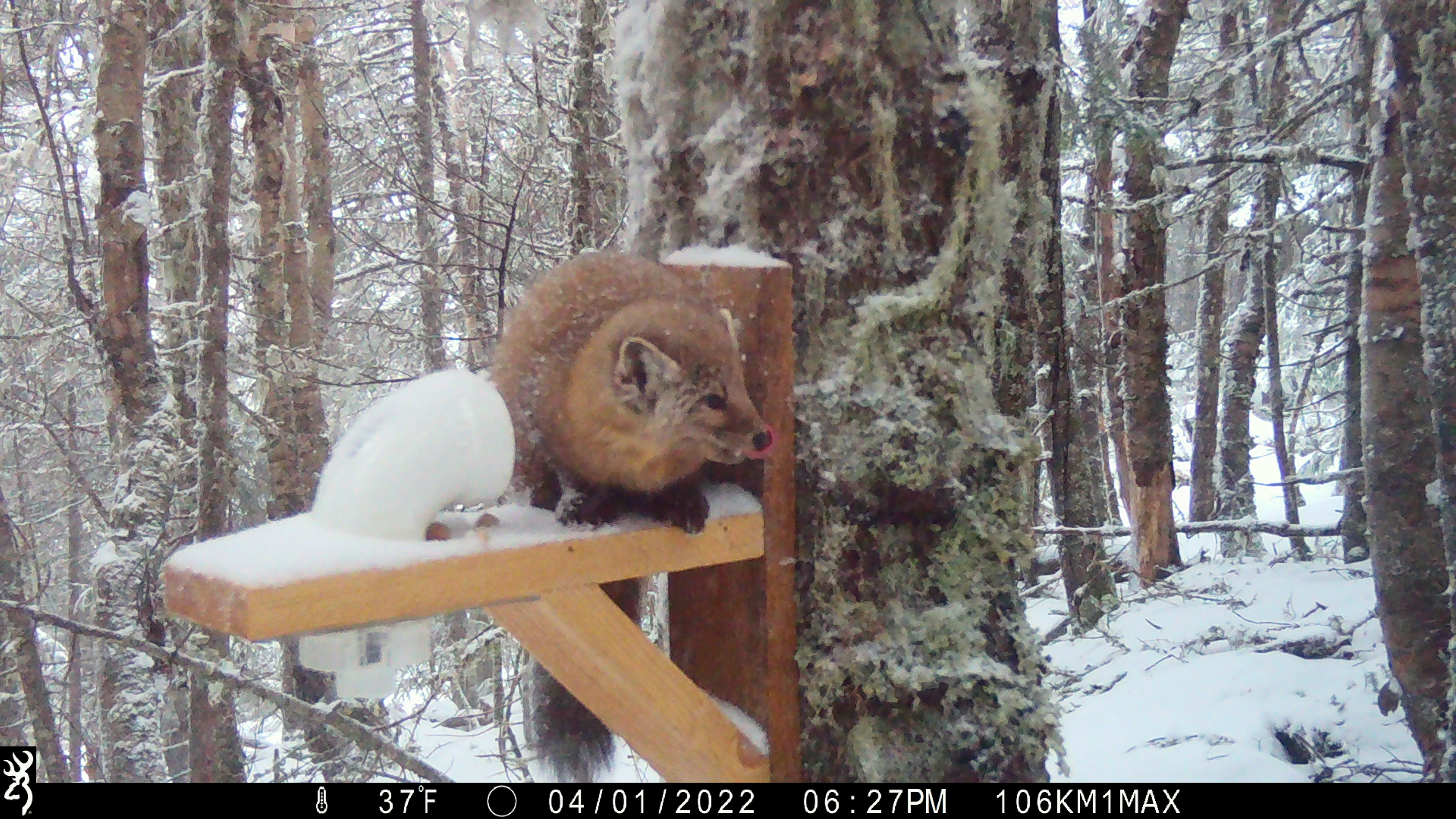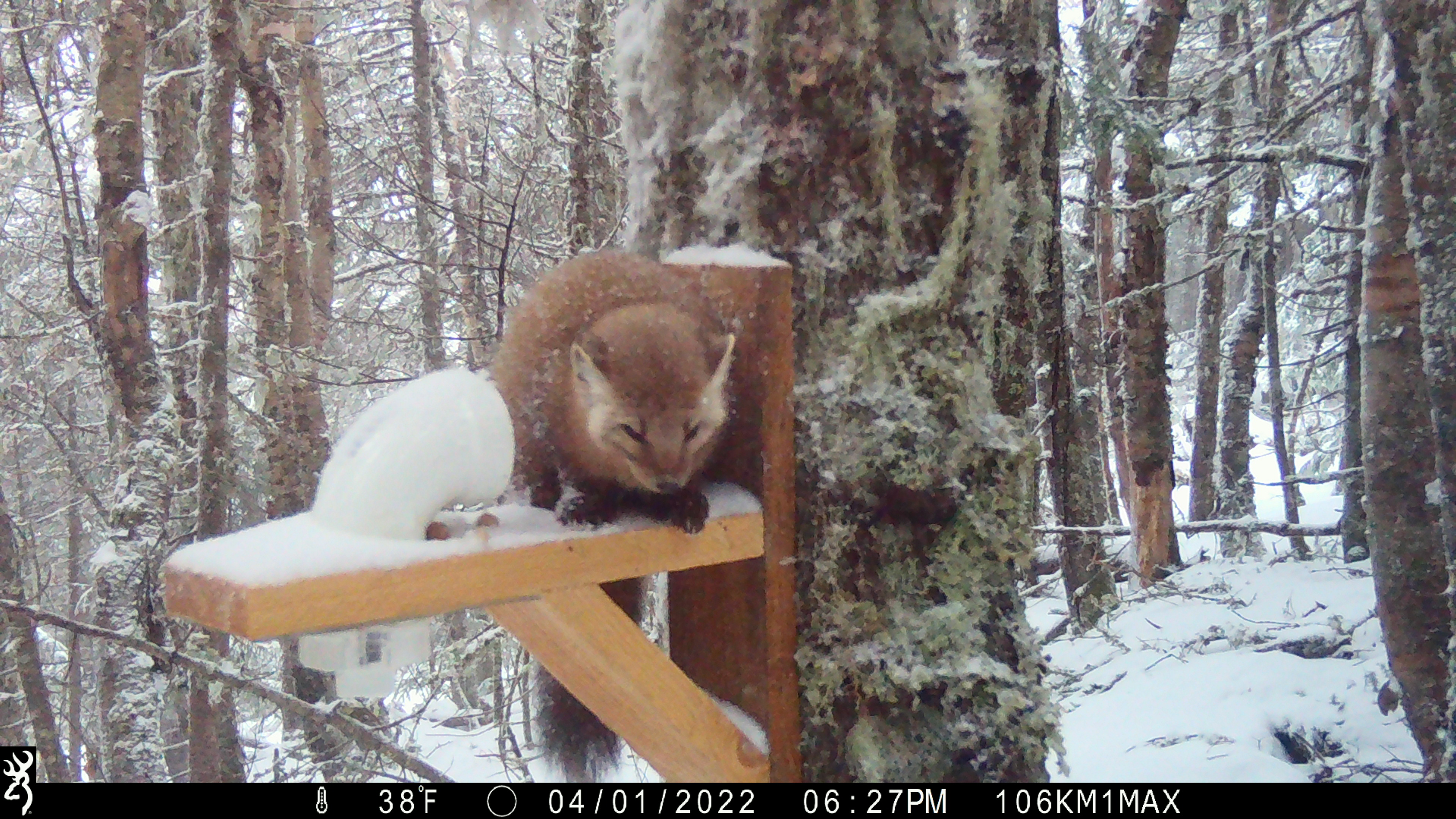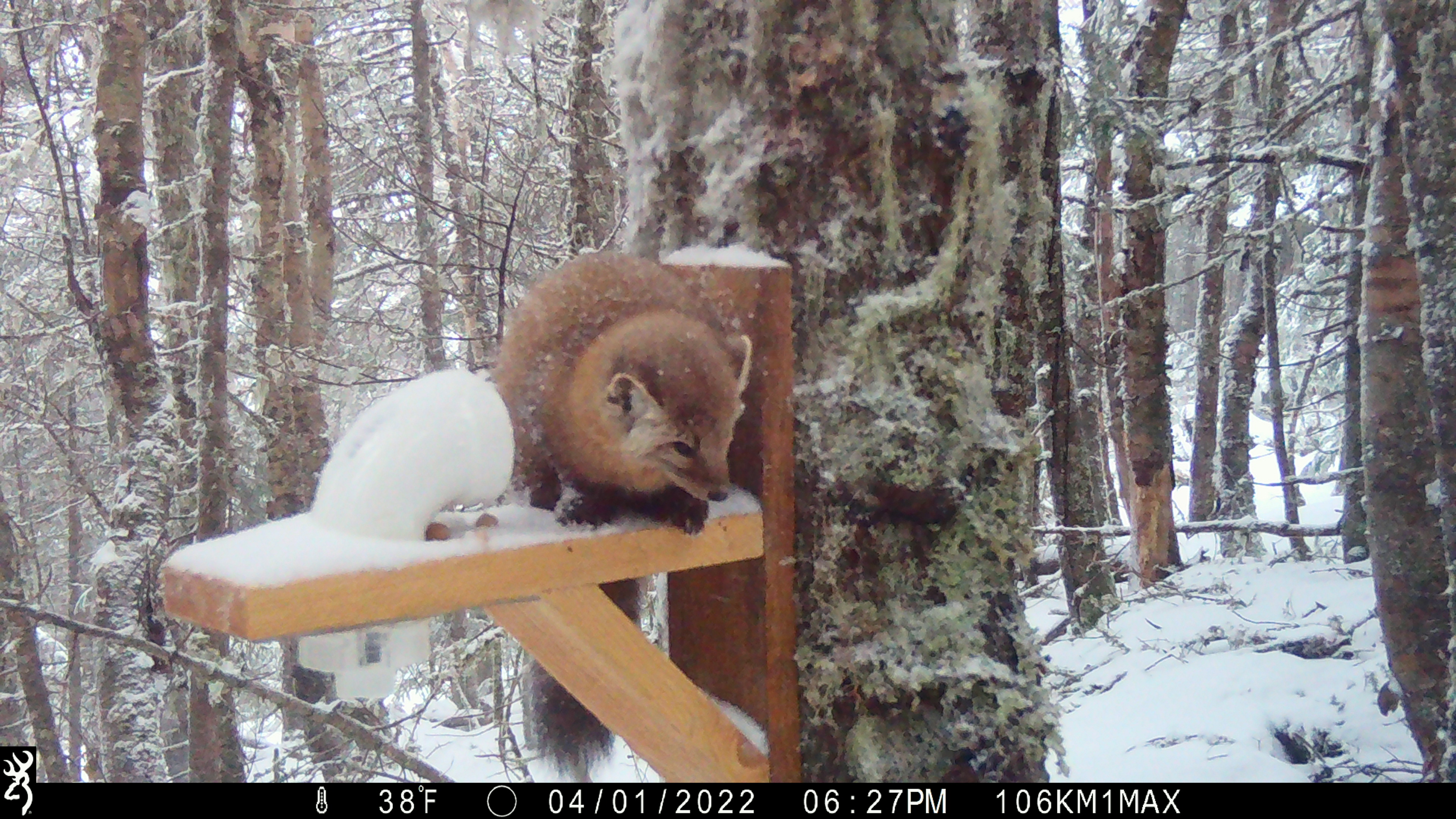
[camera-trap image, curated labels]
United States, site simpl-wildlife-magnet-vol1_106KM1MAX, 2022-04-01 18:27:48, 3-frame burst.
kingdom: Animalia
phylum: Chordata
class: Mammalia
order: Carnivora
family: Mustelidae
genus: Martes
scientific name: Martes americana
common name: american marten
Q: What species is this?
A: American marten (Martes americana).